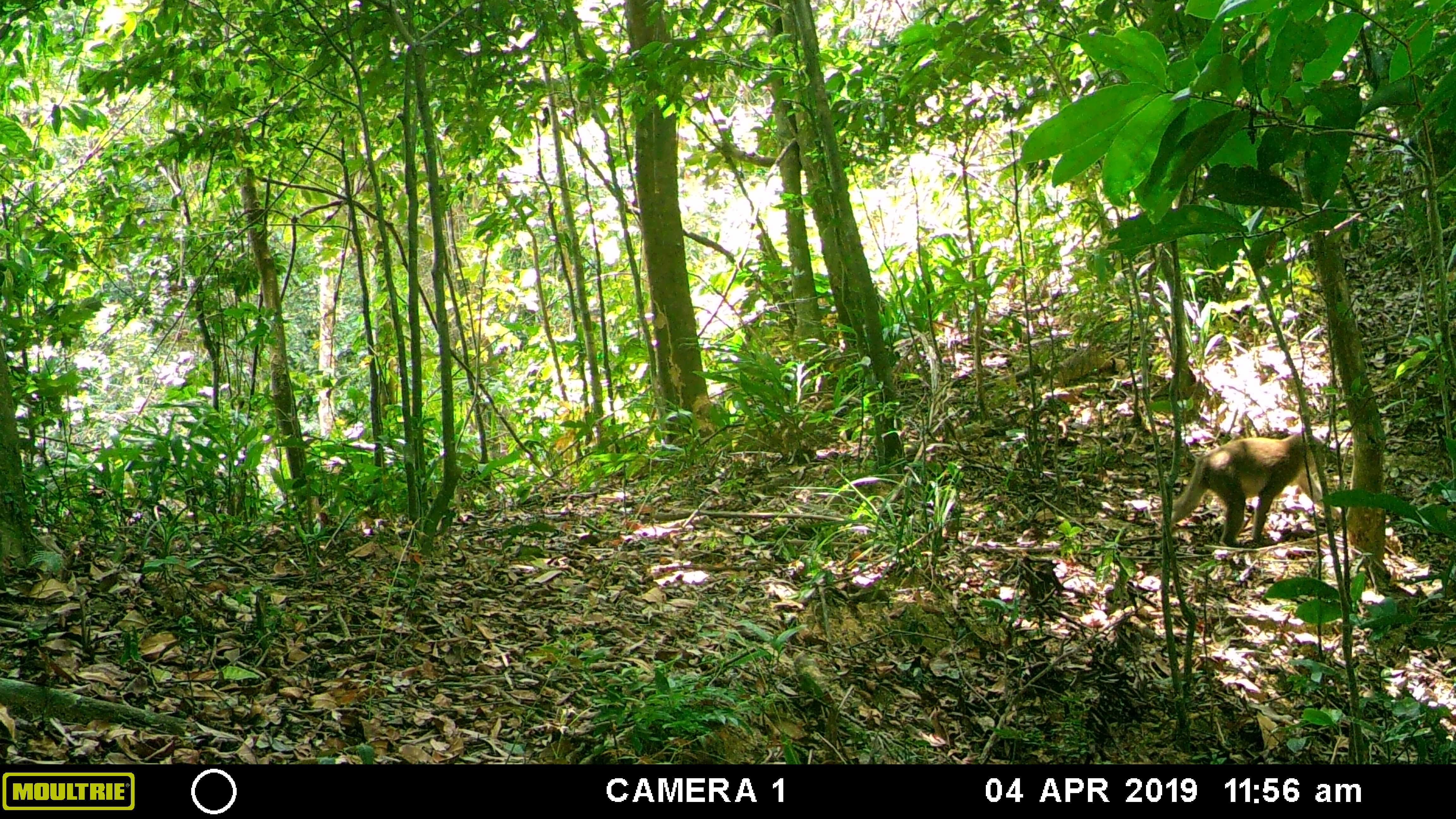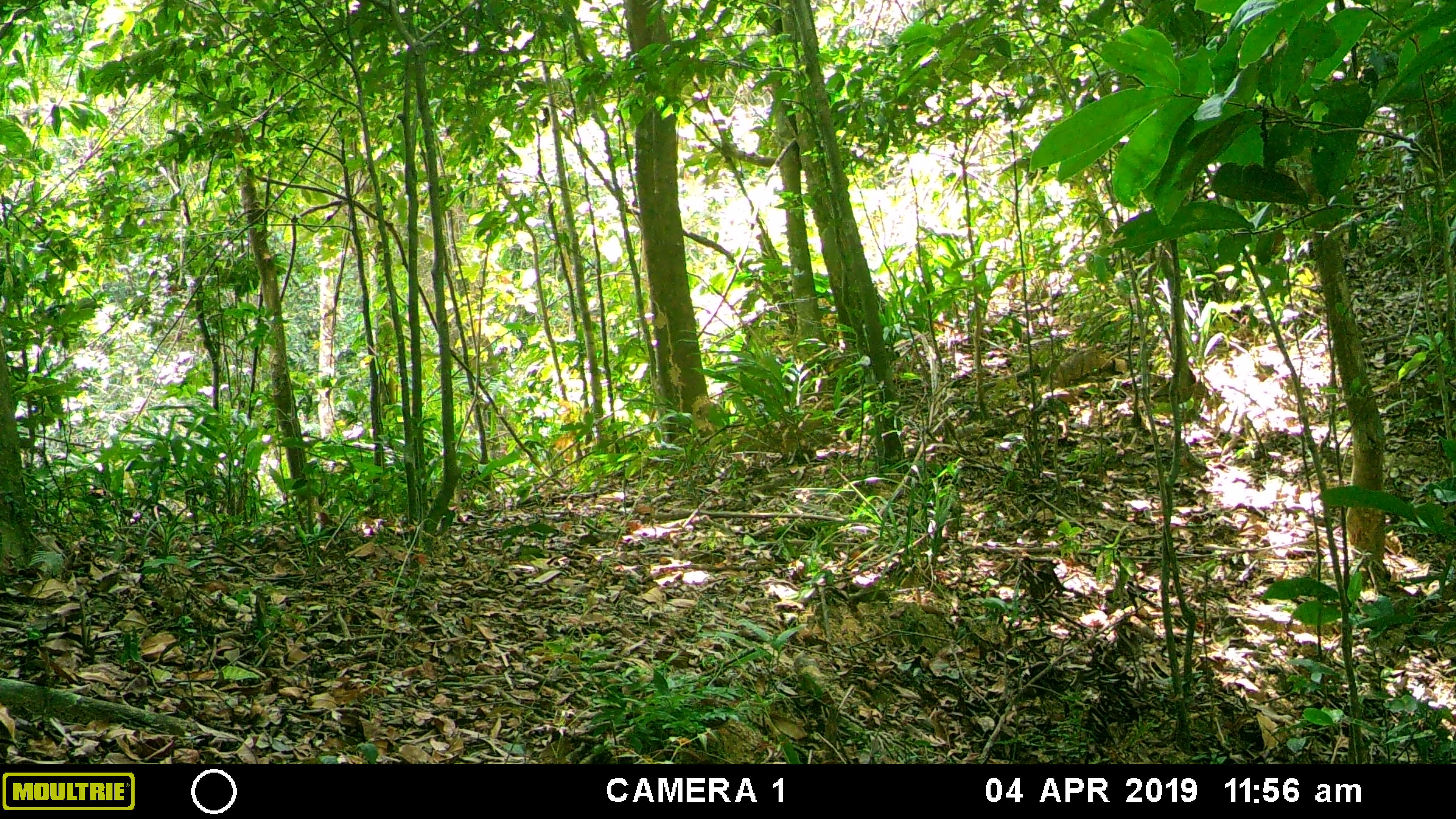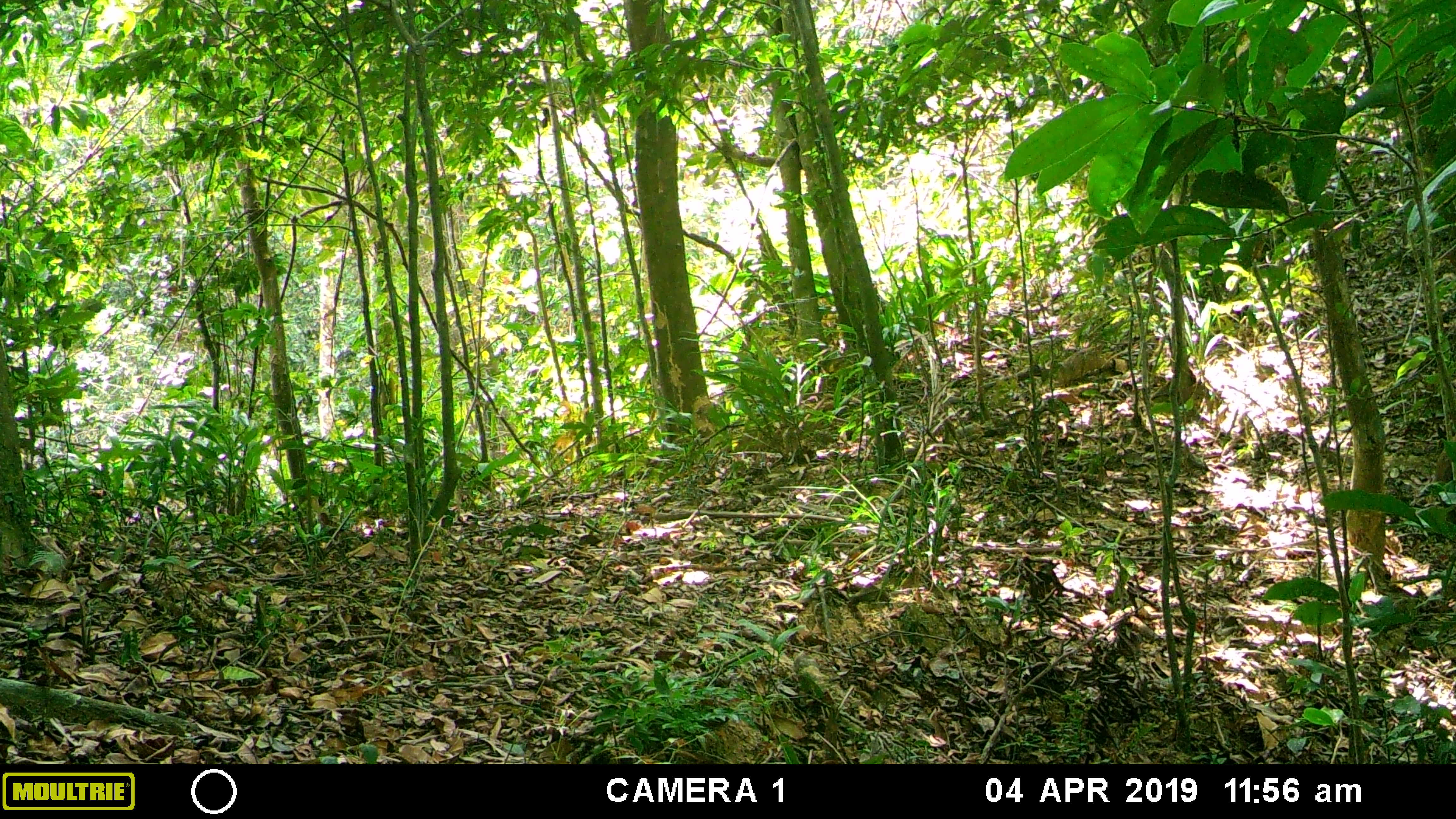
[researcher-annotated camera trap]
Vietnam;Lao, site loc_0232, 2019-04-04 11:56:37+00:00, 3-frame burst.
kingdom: Animalia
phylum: Chordata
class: Mammalia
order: Primates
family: Cercopithecidae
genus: Macaca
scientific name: Macaca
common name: macaques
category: assam or rhesus macaque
Assam or rhesus macaque (macaques) (Macaca). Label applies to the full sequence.